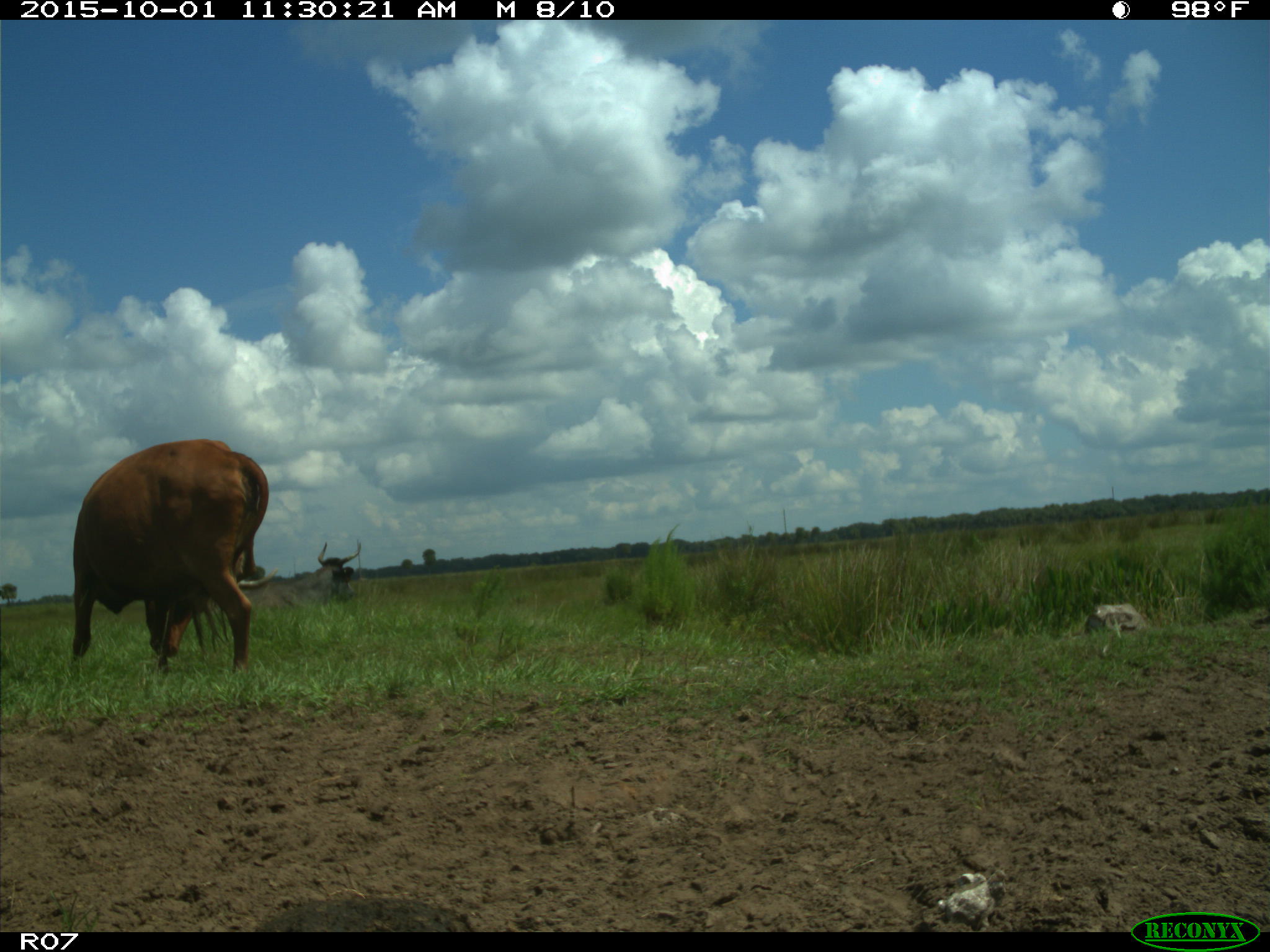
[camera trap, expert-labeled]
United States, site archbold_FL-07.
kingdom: Animalia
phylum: Chordata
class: Mammalia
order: Artiodactyla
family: Bovidae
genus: Bos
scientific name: Bos taurus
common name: domestic cow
Bos taurus (domestic cow).